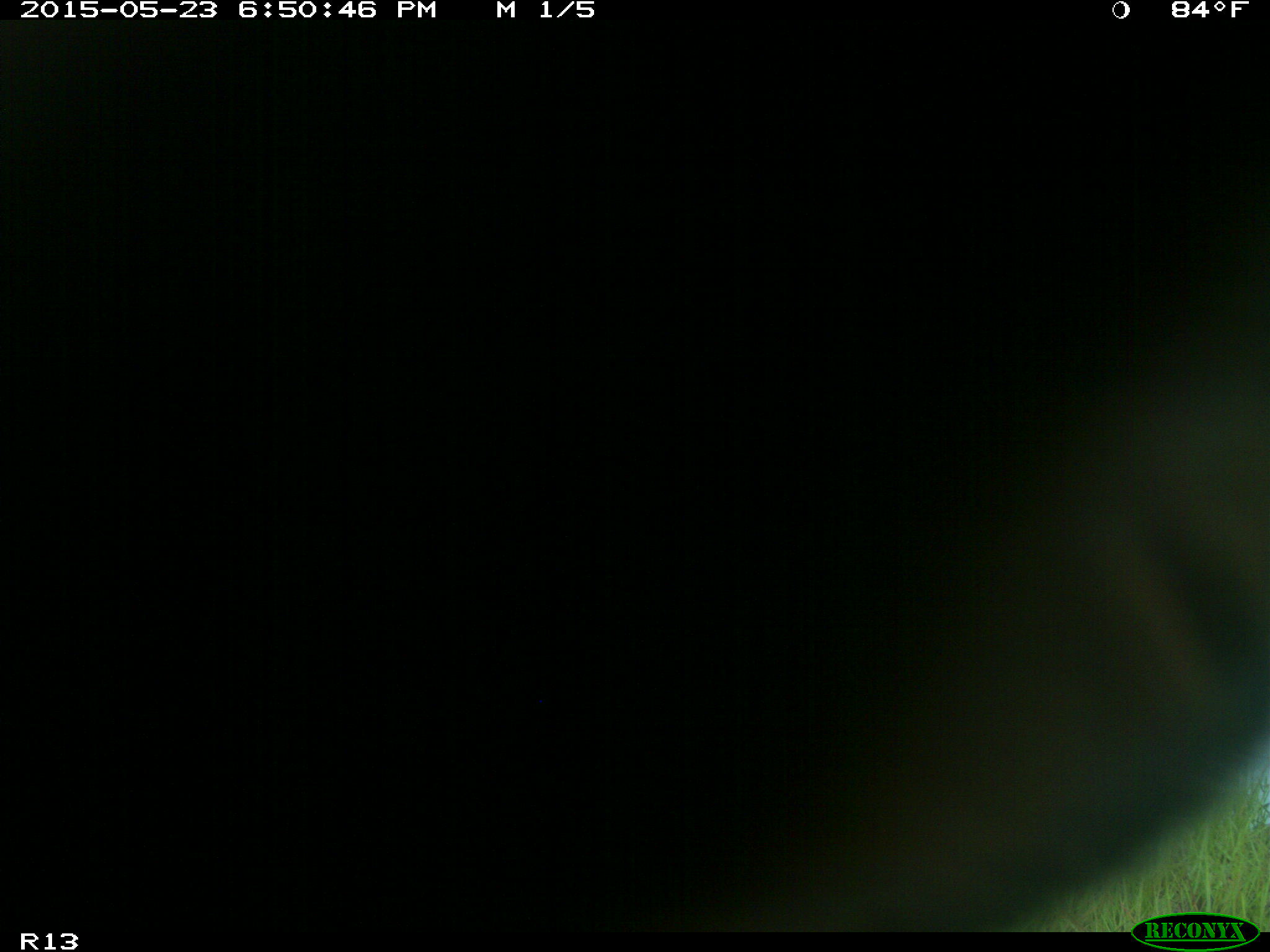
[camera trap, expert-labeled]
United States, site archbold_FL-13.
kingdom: Animalia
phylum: Chordata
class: Mammalia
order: Artiodactyla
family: Bovidae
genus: Bos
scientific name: Bos taurus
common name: domestic cow